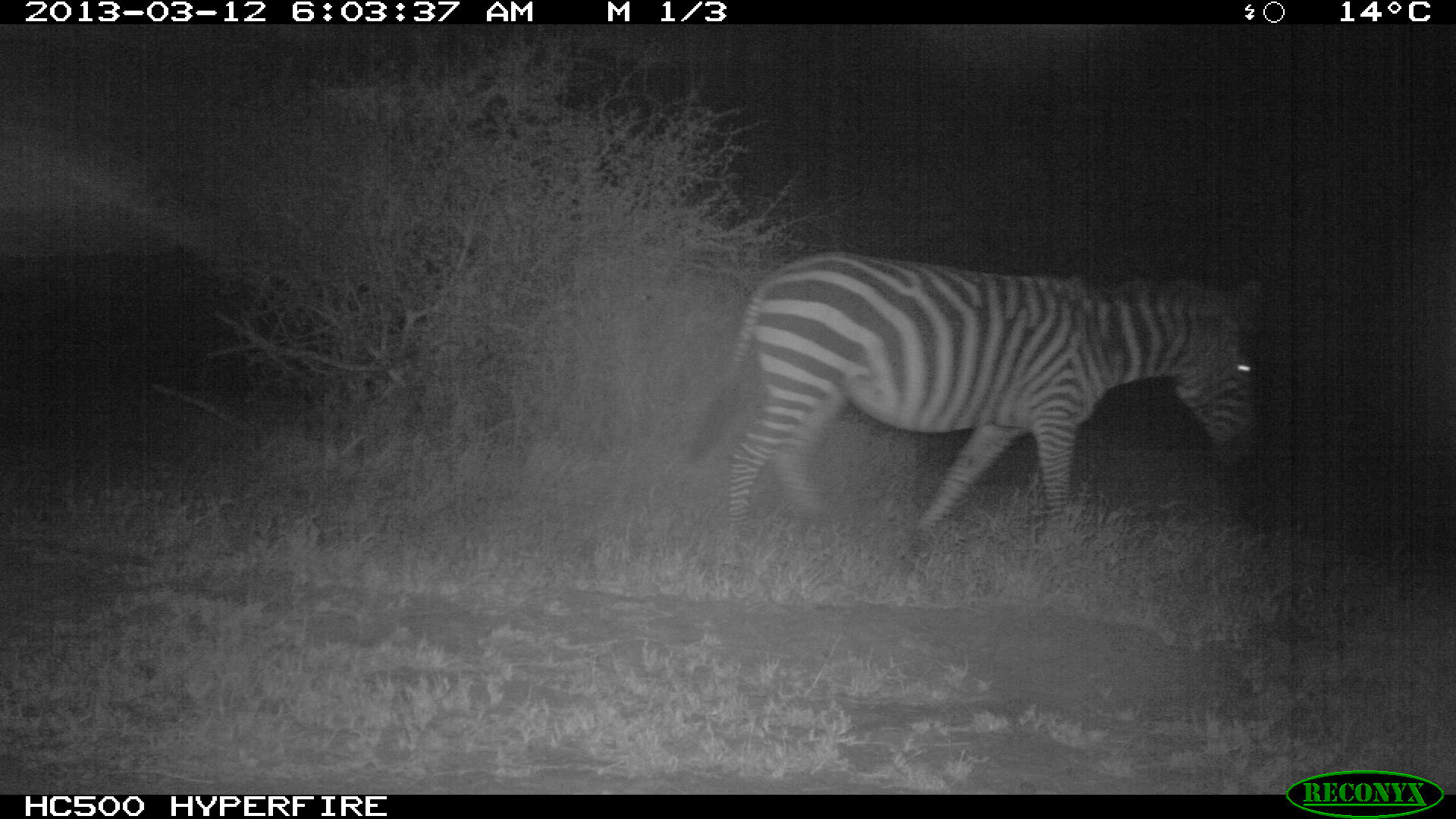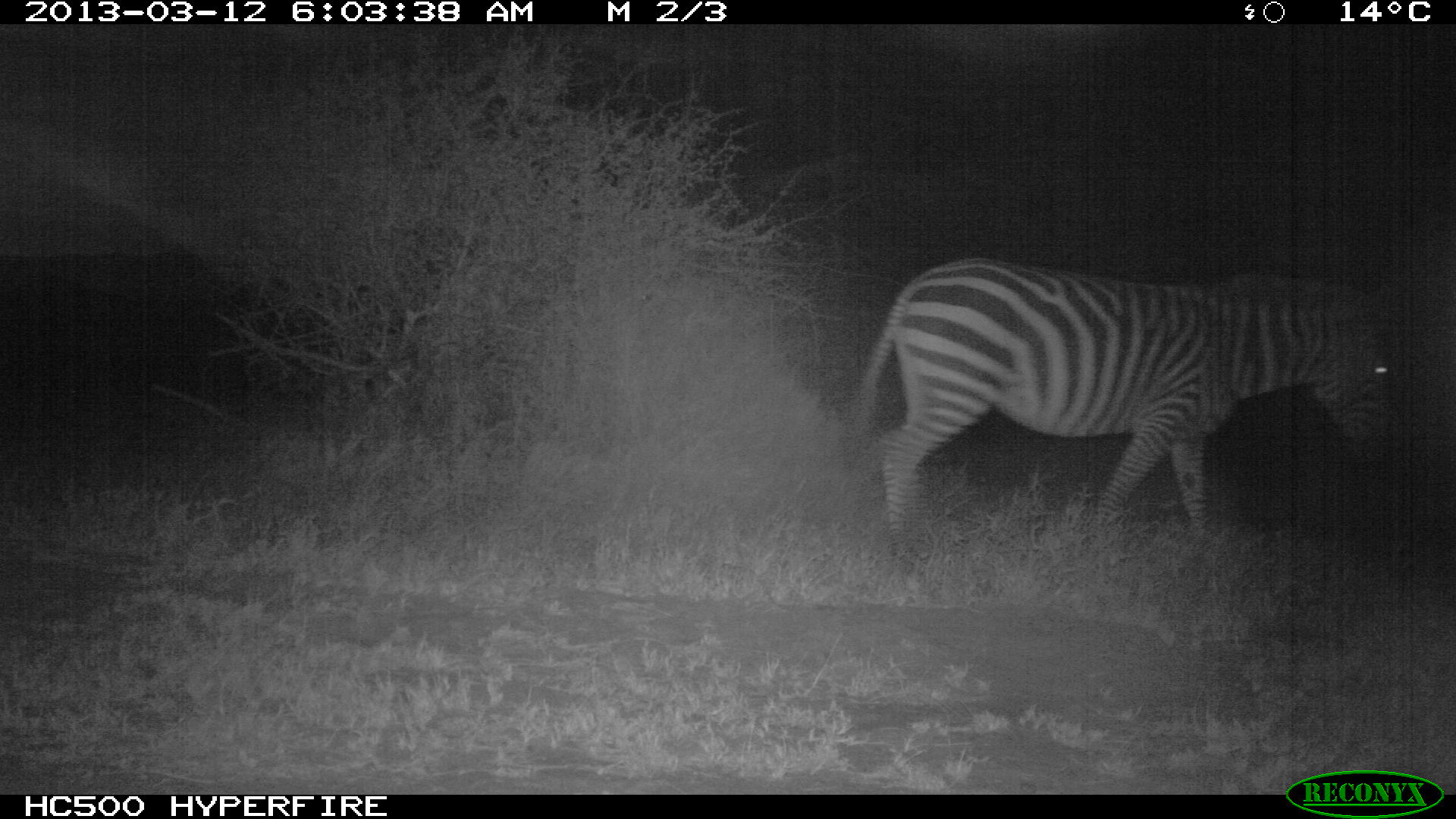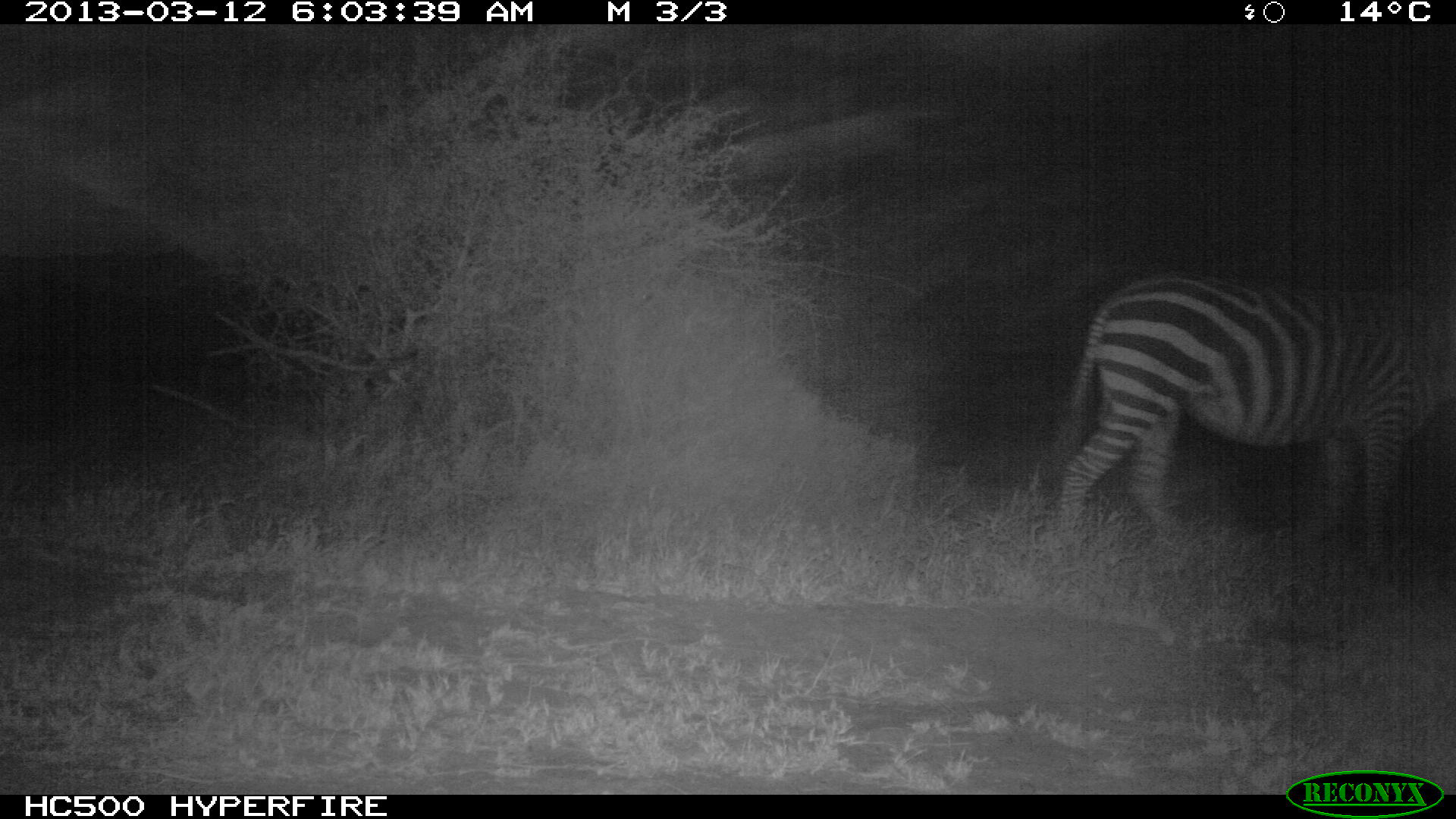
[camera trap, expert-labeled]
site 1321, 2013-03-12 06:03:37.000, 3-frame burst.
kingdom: Animalia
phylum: Chordata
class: Mammalia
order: Perissodactyla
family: Equidae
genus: Equus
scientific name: Equus quagga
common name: plains zebra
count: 1